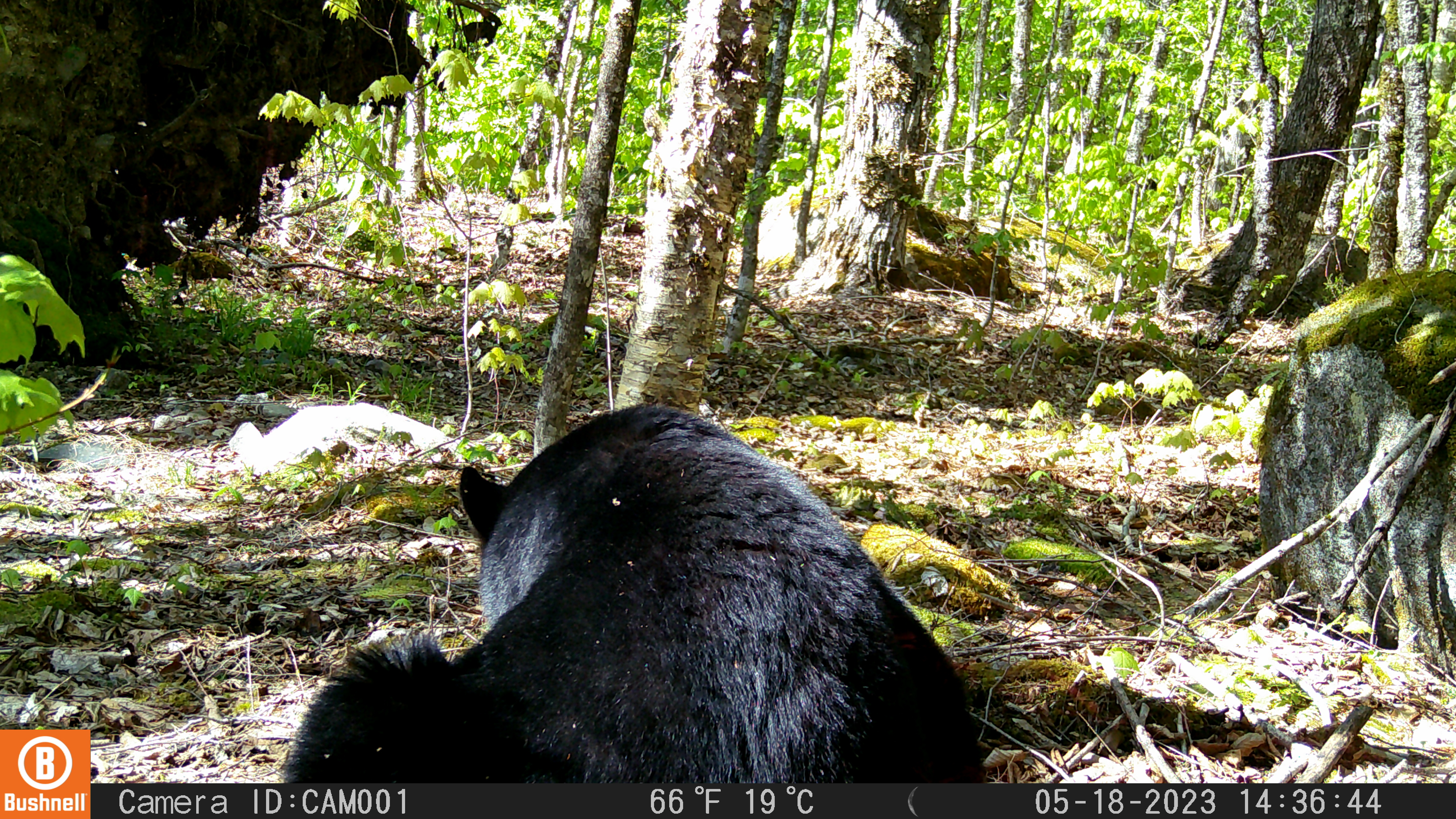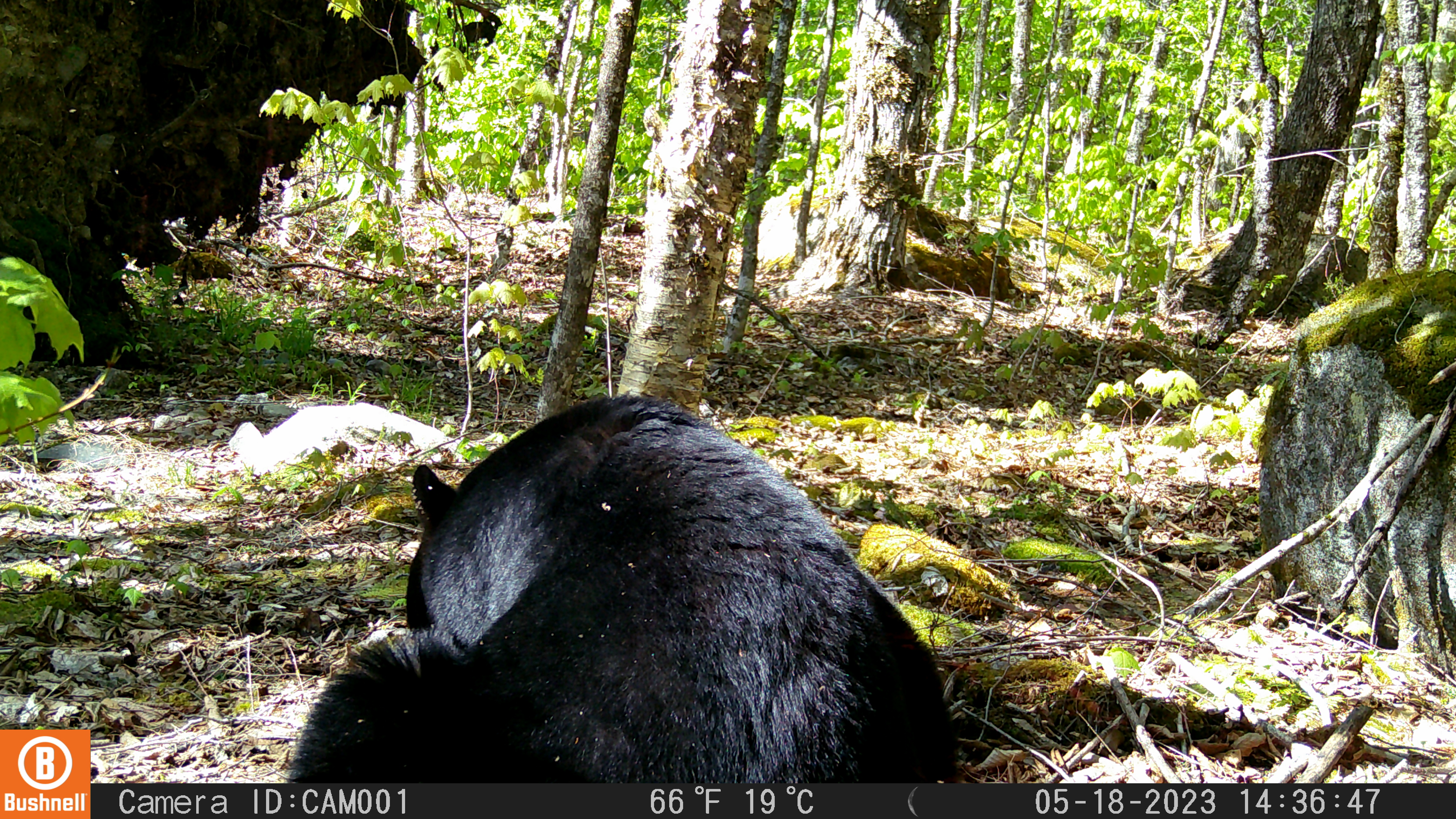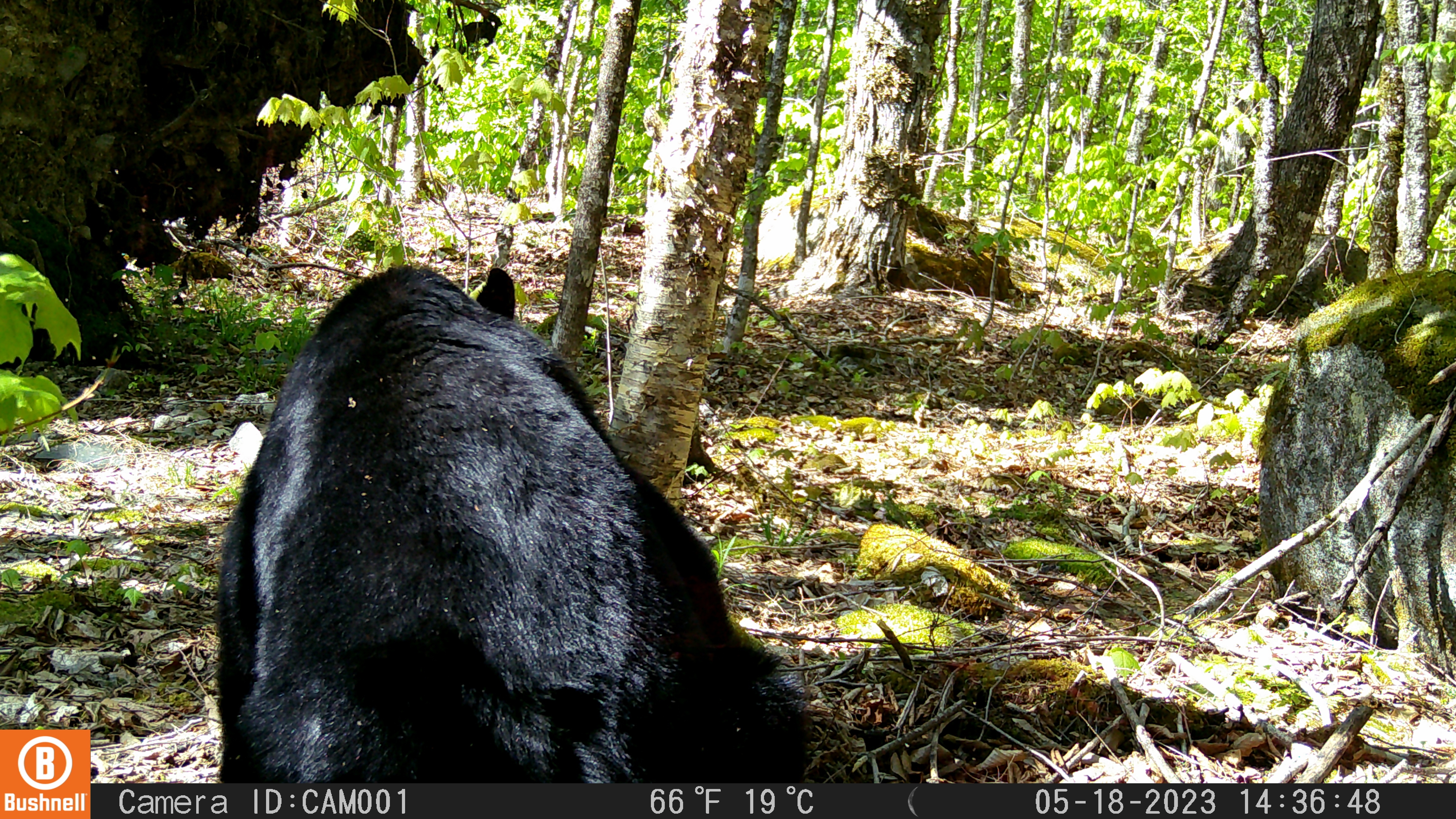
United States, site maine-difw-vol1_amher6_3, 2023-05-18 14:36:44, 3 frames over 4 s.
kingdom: Animalia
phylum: Chordata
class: Mammalia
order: Carnivora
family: Ursidae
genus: Ursus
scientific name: Ursus americanus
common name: black bear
Black bear (Ursus americanus).